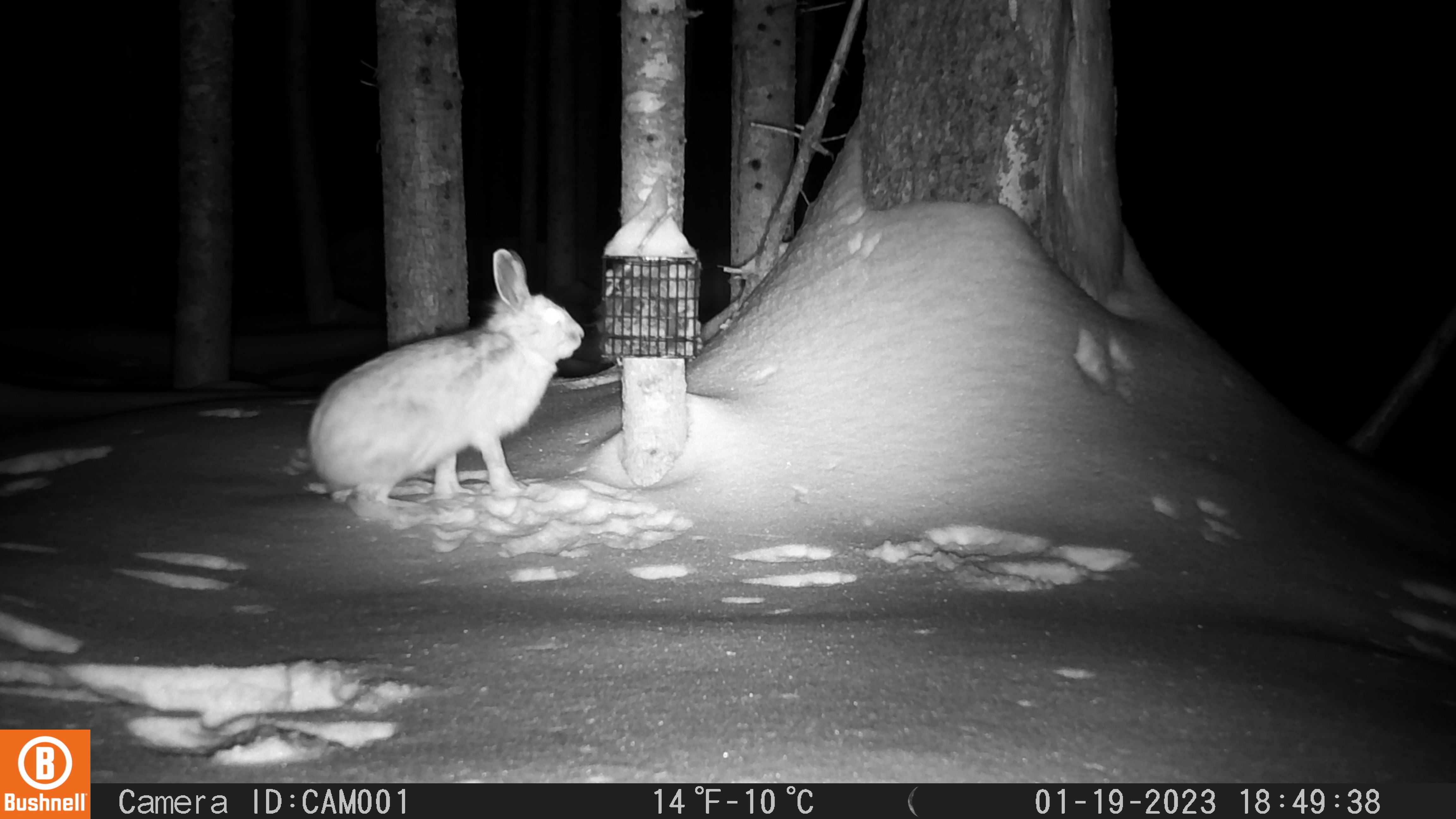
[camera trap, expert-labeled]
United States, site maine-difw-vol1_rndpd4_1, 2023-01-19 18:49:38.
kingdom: Animalia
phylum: Chordata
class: Mammalia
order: Lagomorpha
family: Leporidae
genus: Lepus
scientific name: Lepus americanus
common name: snowshoe hare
Snowshoe hare (Lepus americanus).